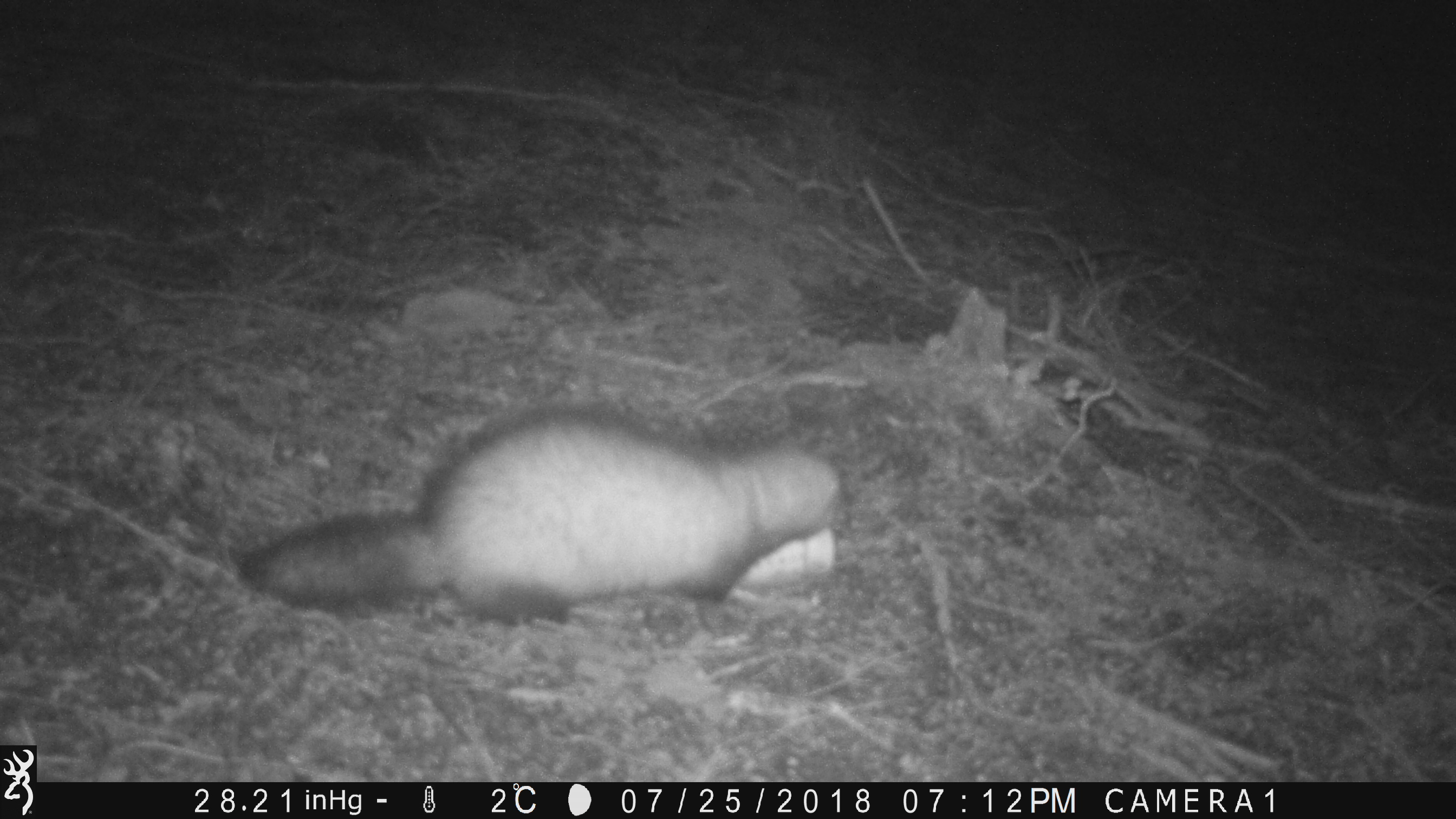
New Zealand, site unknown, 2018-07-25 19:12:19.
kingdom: Animalia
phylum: Chordata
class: Mammalia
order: Carnivora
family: Mustelidae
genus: Mustela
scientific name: Mustela furo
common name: ferret